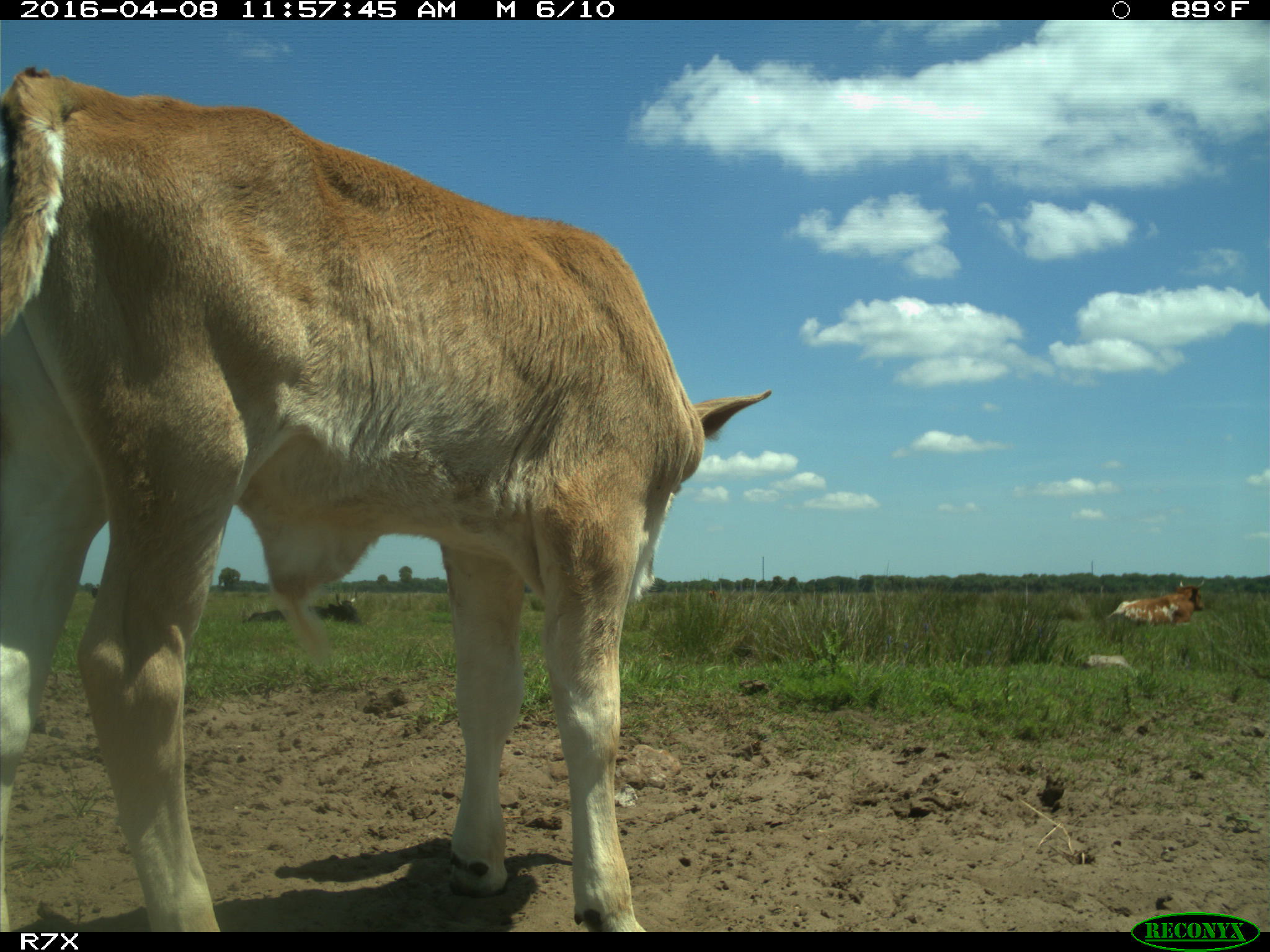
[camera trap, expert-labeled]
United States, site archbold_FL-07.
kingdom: Animalia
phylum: Chordata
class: Mammalia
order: Artiodactyla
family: Bovidae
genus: Bos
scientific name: Bos taurus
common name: domestic cow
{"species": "Bos taurus (domestic cow)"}